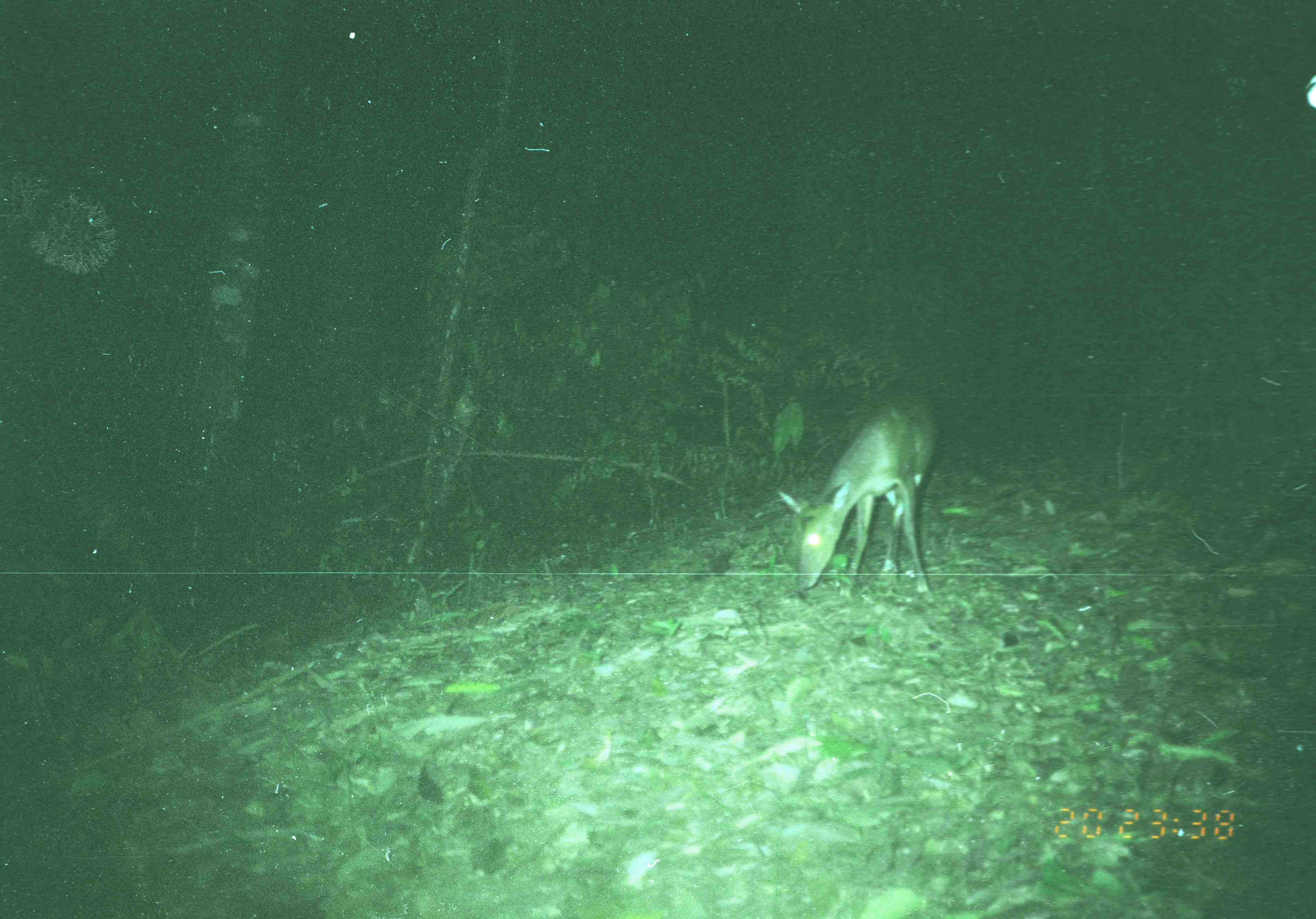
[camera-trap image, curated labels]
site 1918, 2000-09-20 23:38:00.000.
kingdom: Animalia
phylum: Chordata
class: Mammalia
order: Artiodactyla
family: Cervidae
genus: Muntiacus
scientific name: Muntiacus muntjak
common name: southern red muntjac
Muntiacus muntjak (southern red muntjac), count 1.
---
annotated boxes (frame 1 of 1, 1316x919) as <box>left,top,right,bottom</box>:
muntiacus muntjak: <box>777,389,938,597</box>